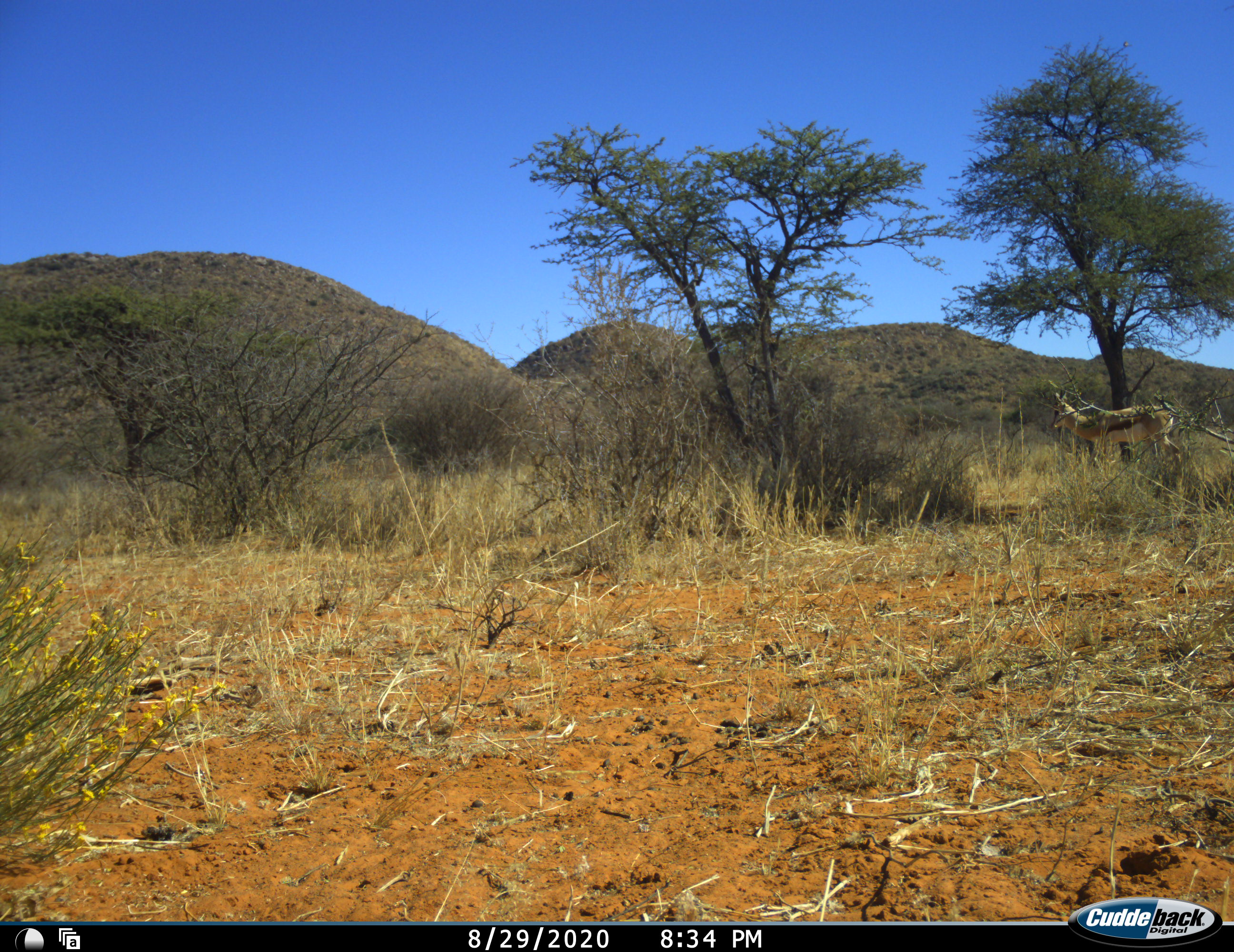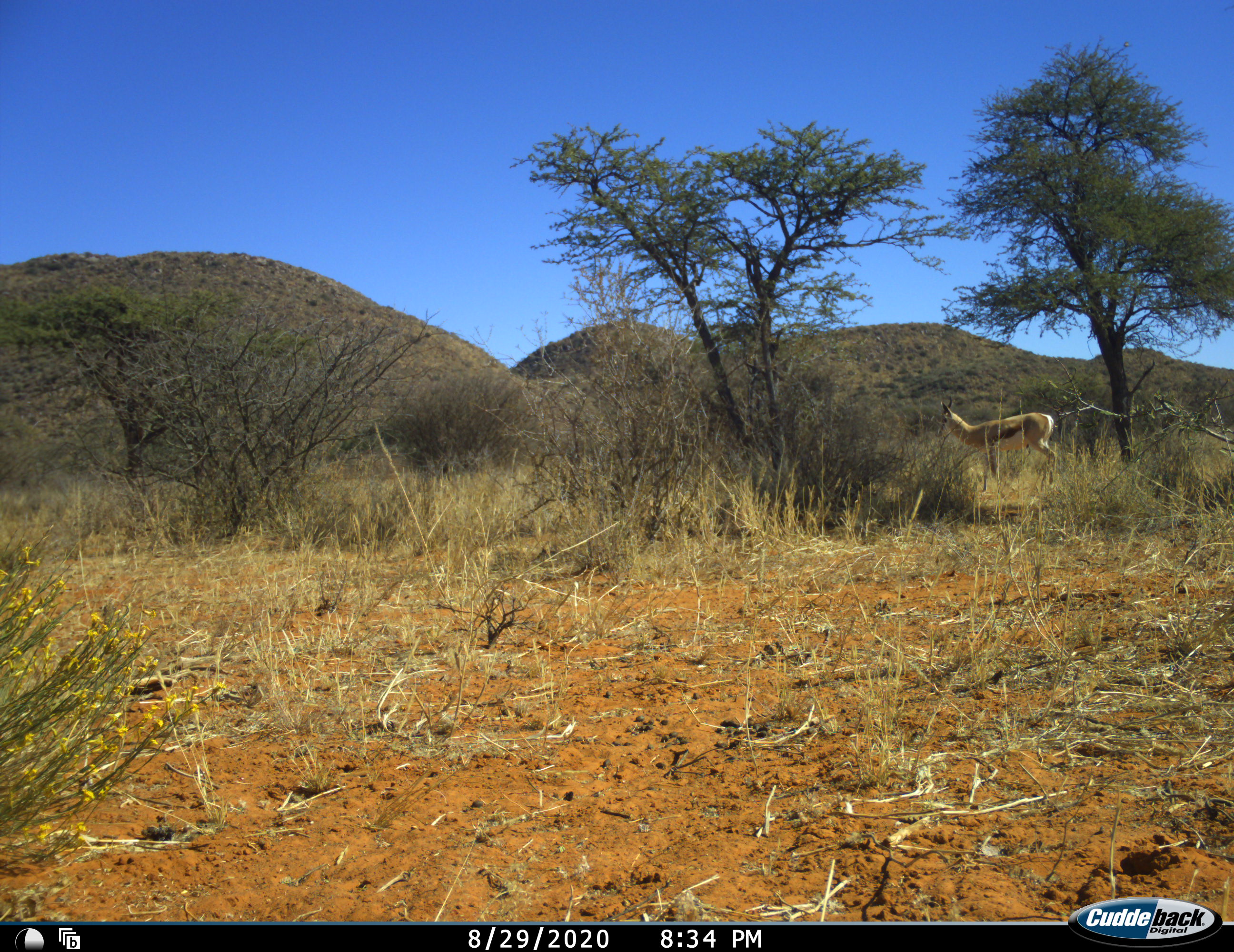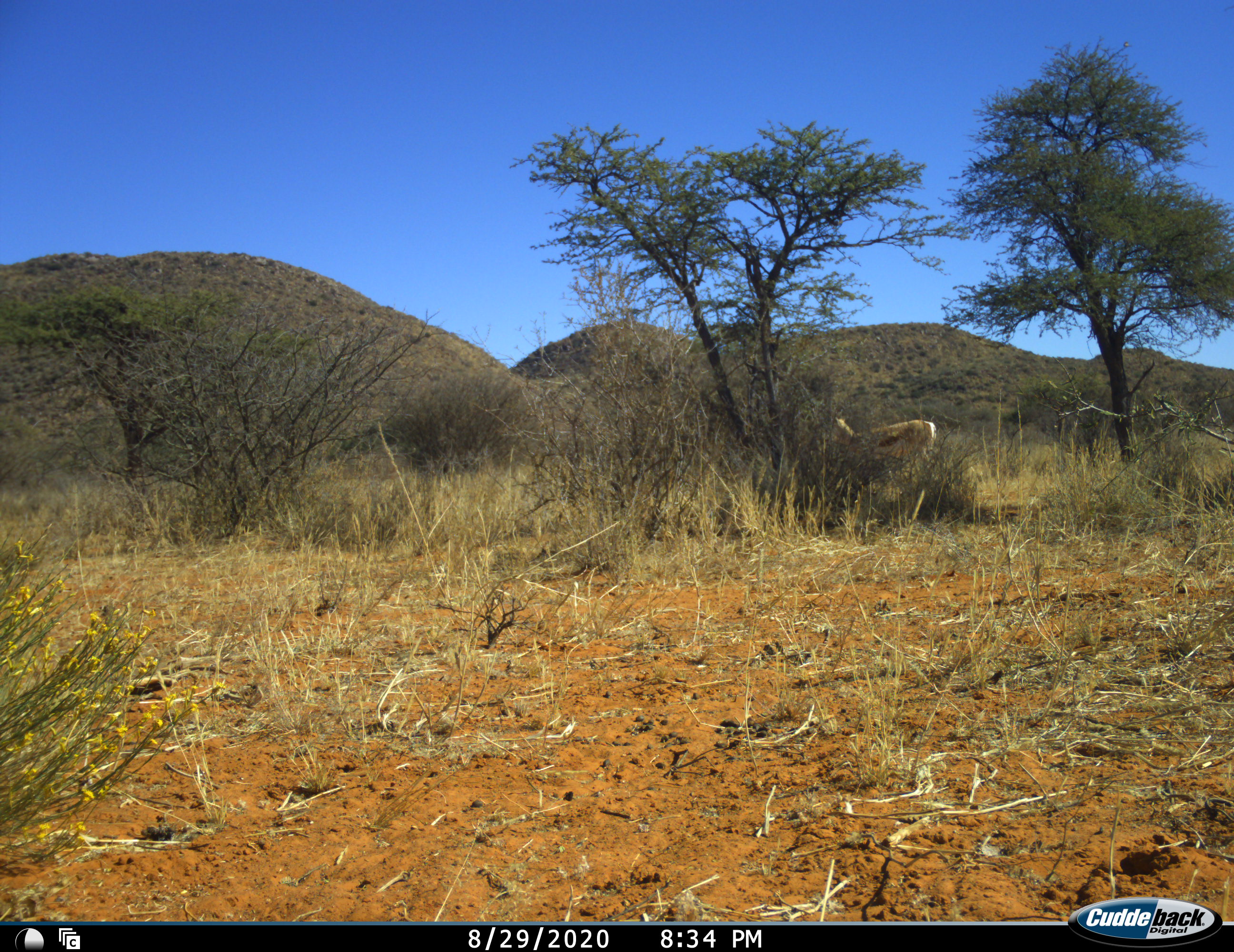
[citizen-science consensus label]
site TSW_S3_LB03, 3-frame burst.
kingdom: Animalia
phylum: Chordata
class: Mammalia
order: Artiodactyla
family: Bovidae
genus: Antidorcas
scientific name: Antidorcas marsupialis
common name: springbok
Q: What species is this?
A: Springbok (Antidorcas marsupialis).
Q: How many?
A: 1.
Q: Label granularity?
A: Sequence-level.